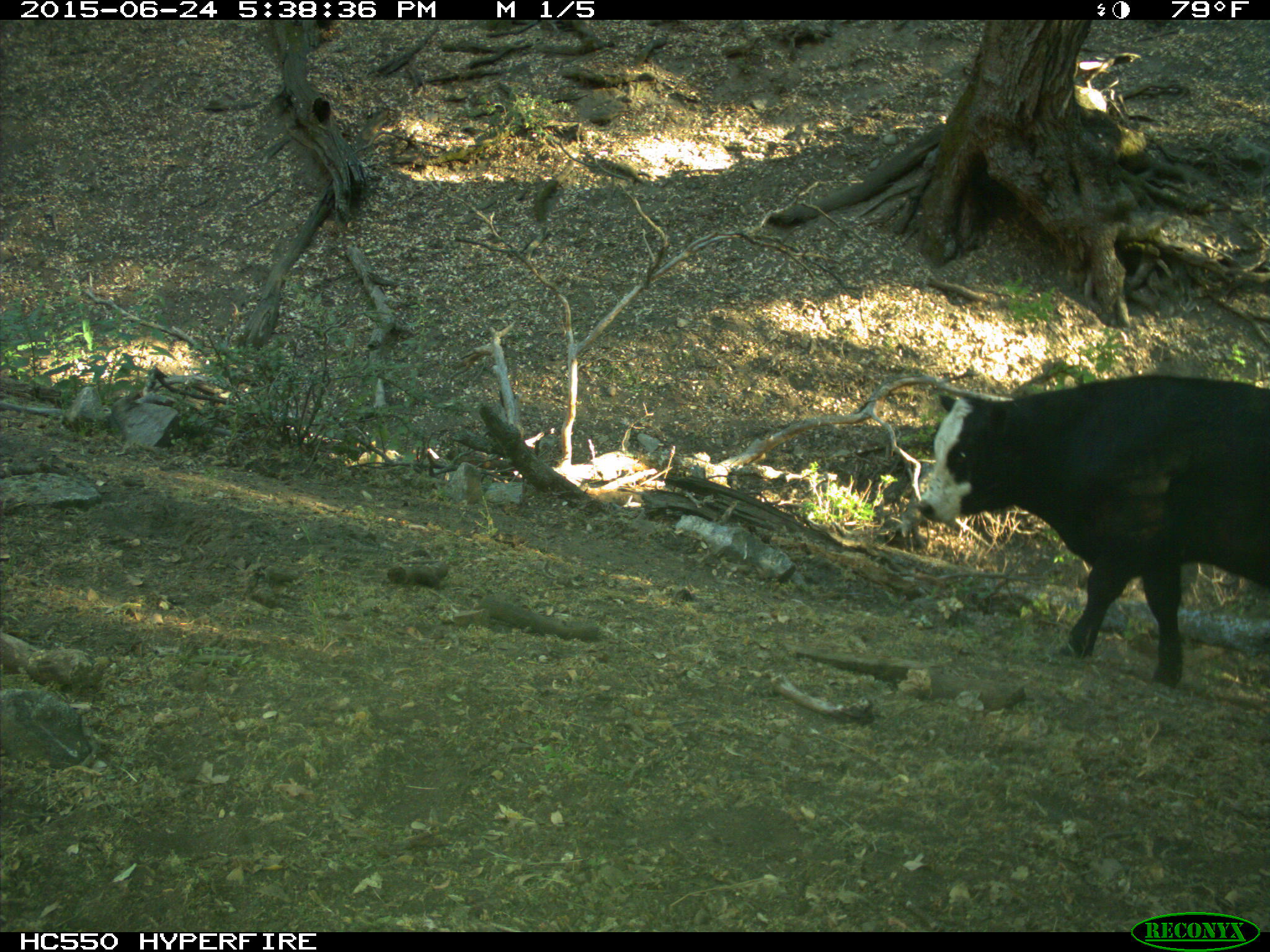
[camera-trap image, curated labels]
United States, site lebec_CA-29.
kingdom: Animalia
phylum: Chordata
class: Mammalia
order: Artiodactyla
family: Bovidae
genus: Bos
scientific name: Bos taurus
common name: domestic cow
Bos taurus (domestic cow).